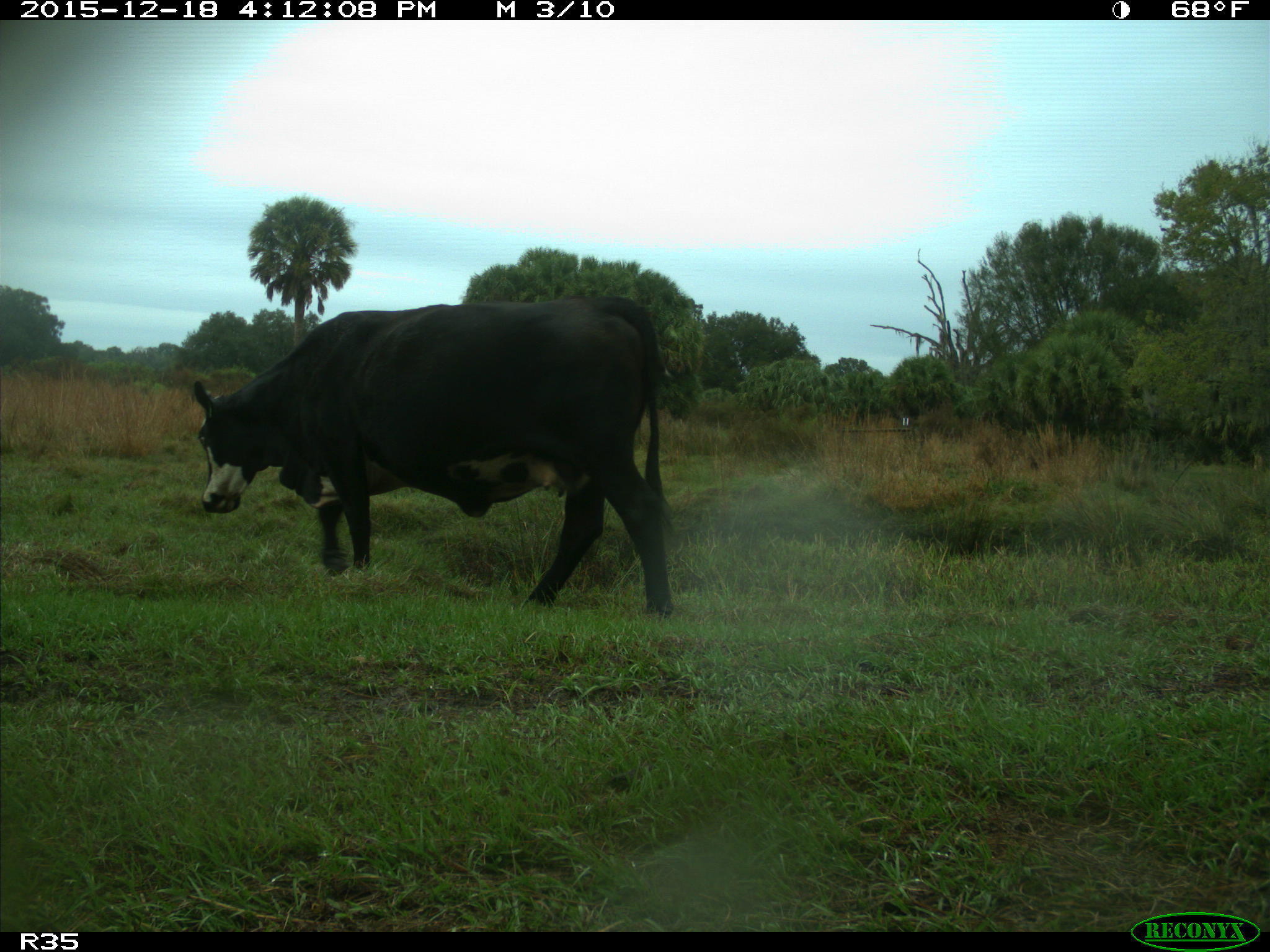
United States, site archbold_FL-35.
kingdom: Animalia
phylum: Chordata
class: Mammalia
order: Artiodactyla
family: Bovidae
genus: Bos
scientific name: Bos taurus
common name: domestic cow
Bos taurus (domestic cow).